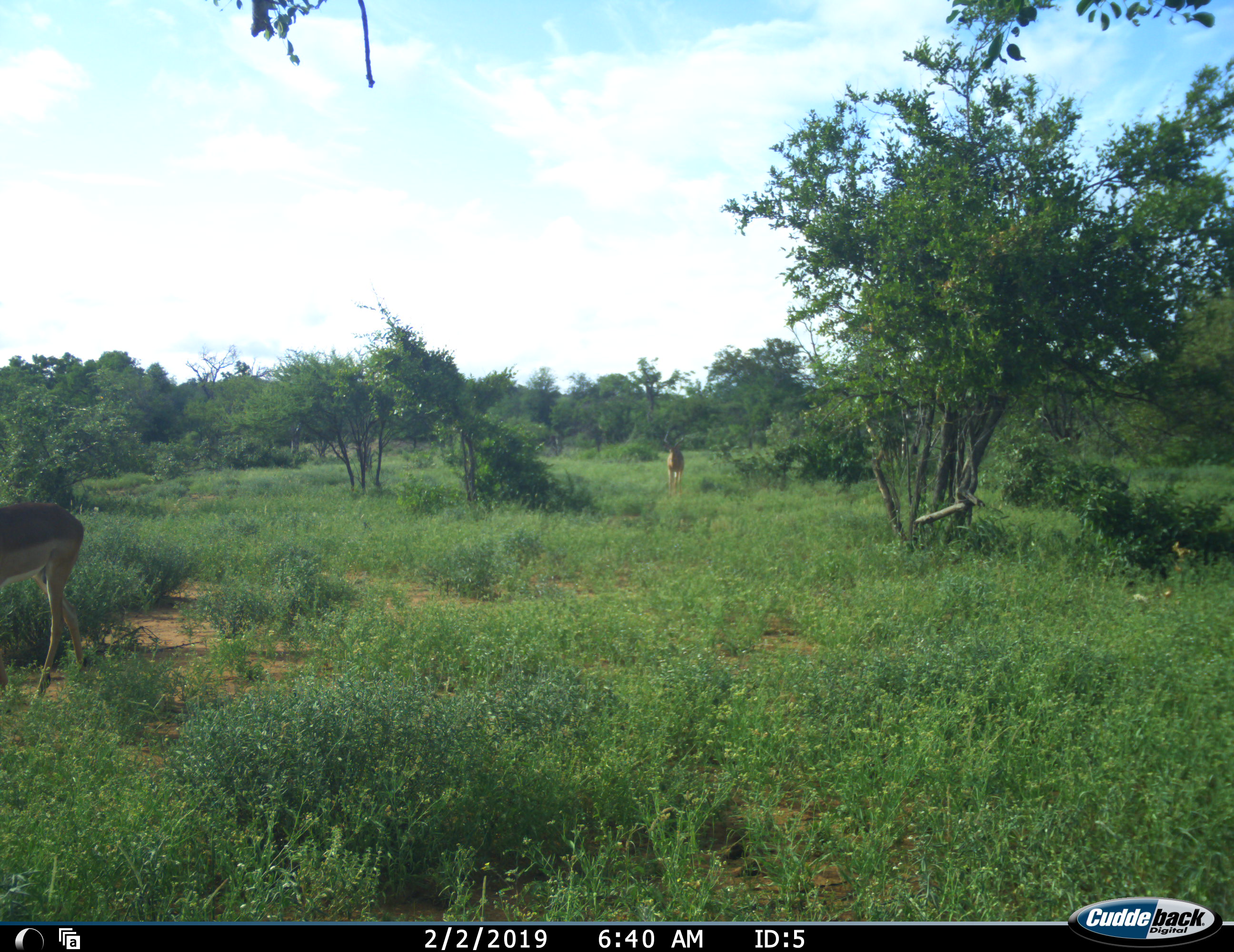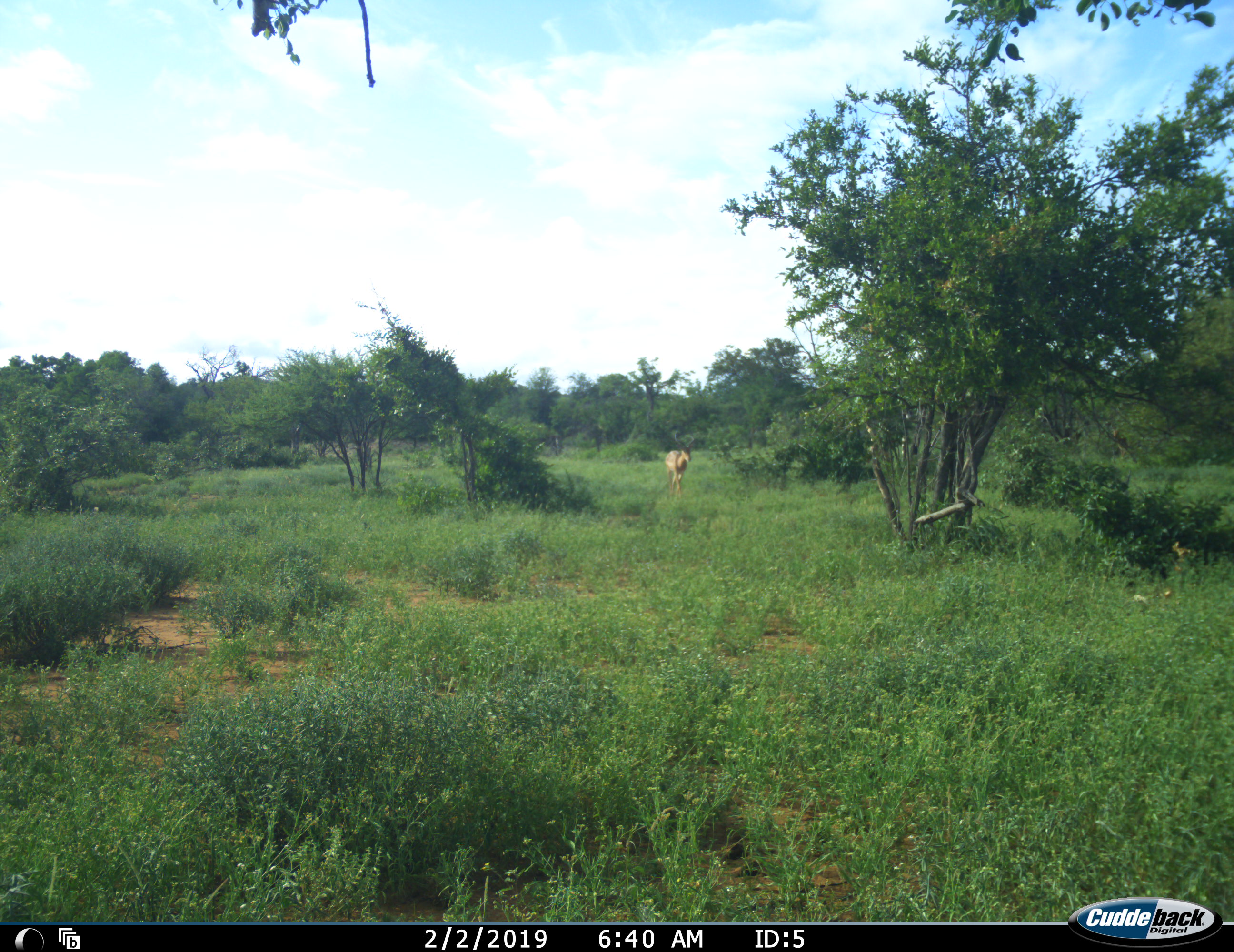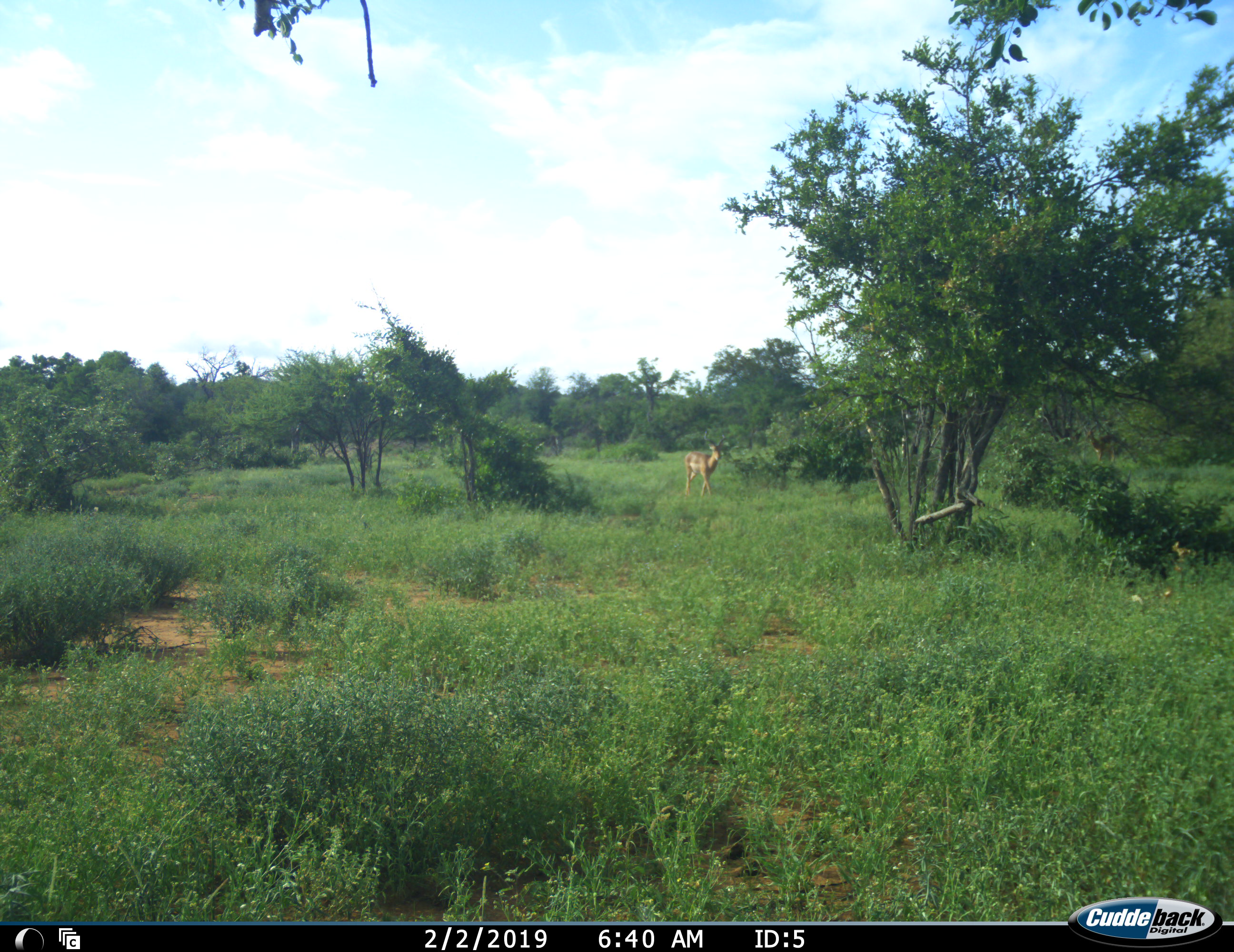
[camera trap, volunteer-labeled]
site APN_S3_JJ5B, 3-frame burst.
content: unidentified animal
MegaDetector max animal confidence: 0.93